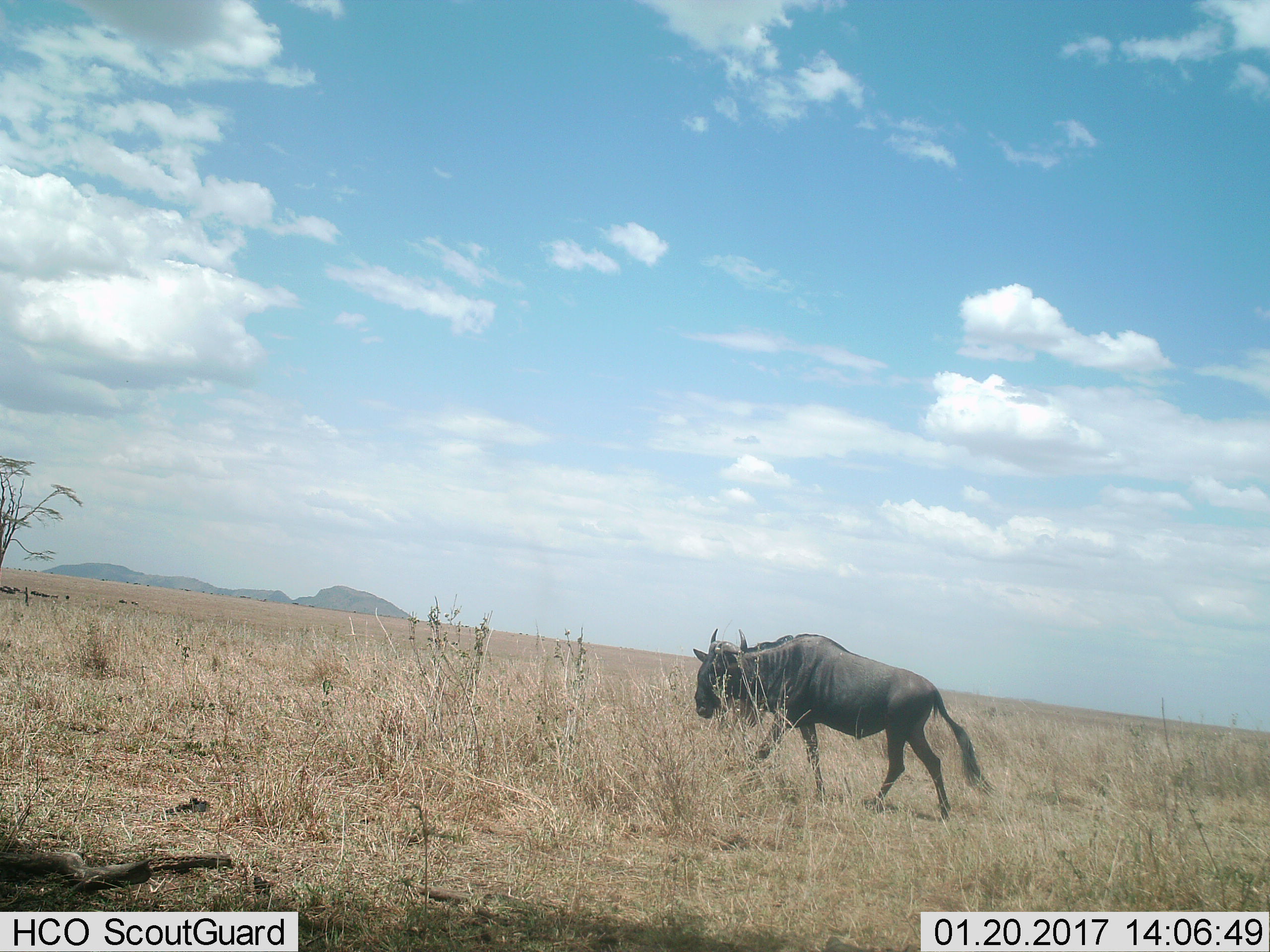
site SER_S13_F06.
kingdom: Animalia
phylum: Chordata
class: Mammalia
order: Artiodactyla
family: Bovidae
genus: Connochaetes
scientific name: Connochaetes taurinus taurinus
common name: blue wildebeest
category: wildebeestblue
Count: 1.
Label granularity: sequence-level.